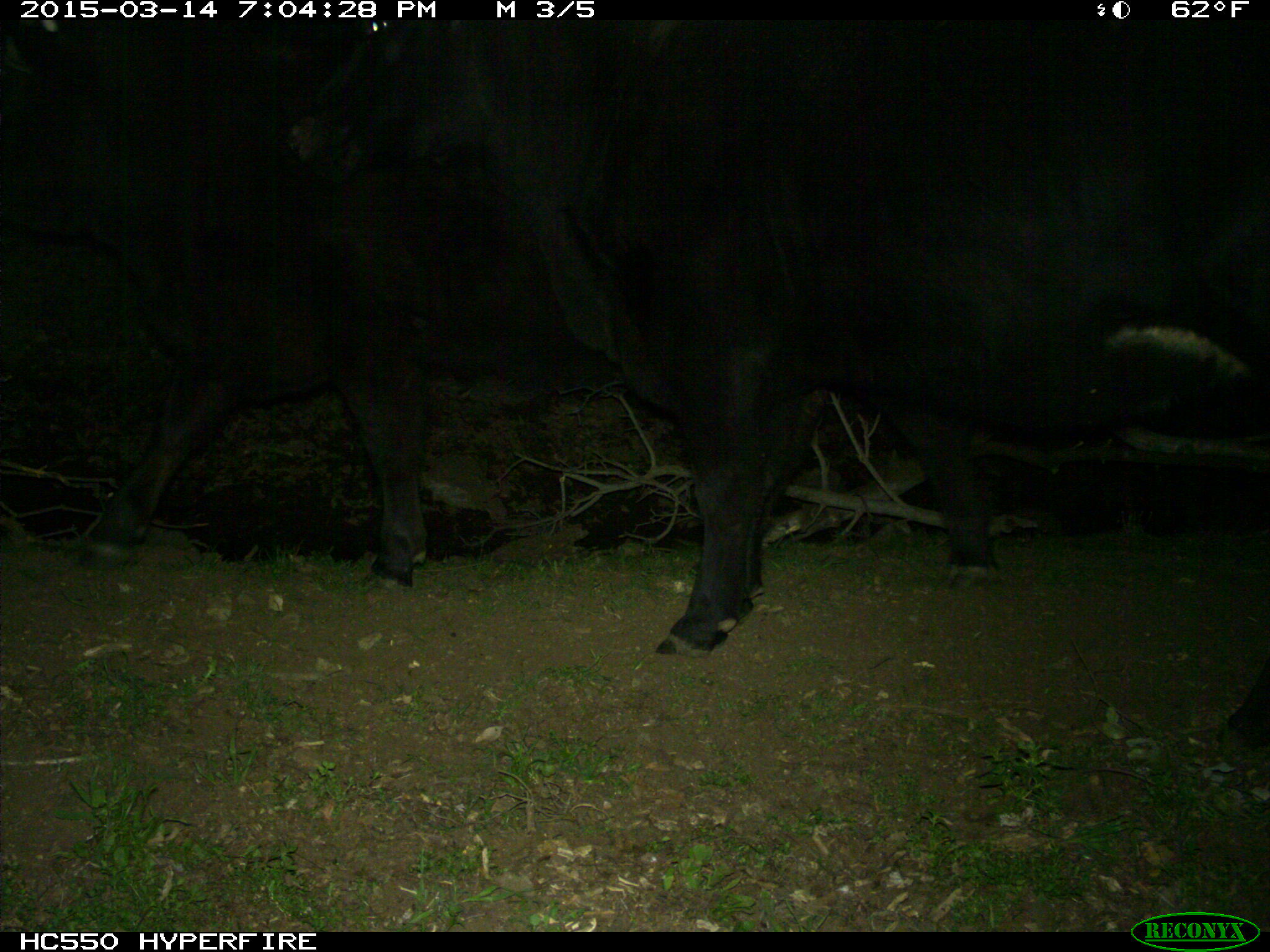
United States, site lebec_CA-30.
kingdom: Animalia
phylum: Chordata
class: Mammalia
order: Artiodactyla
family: Bovidae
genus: Bos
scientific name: Bos taurus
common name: domestic cow